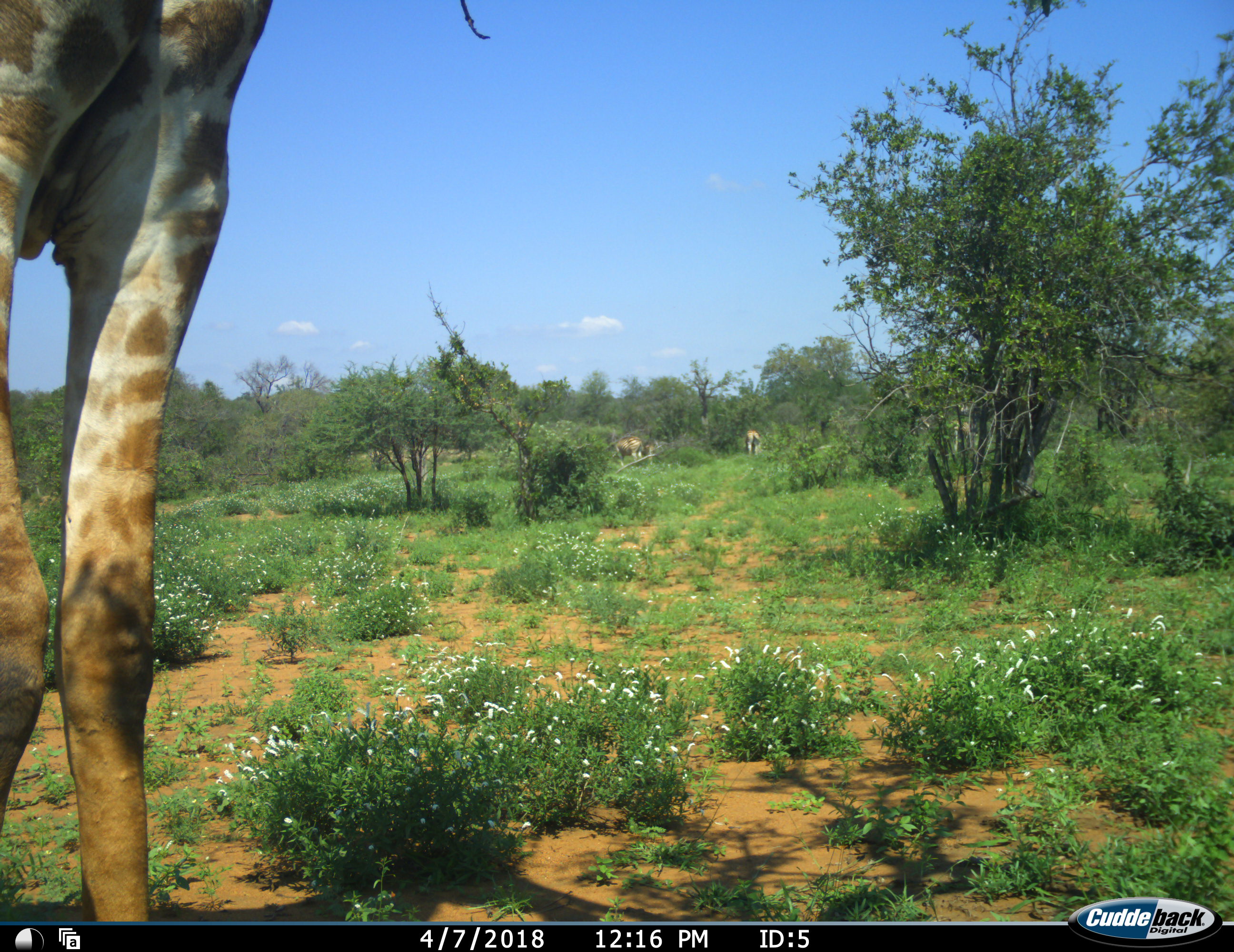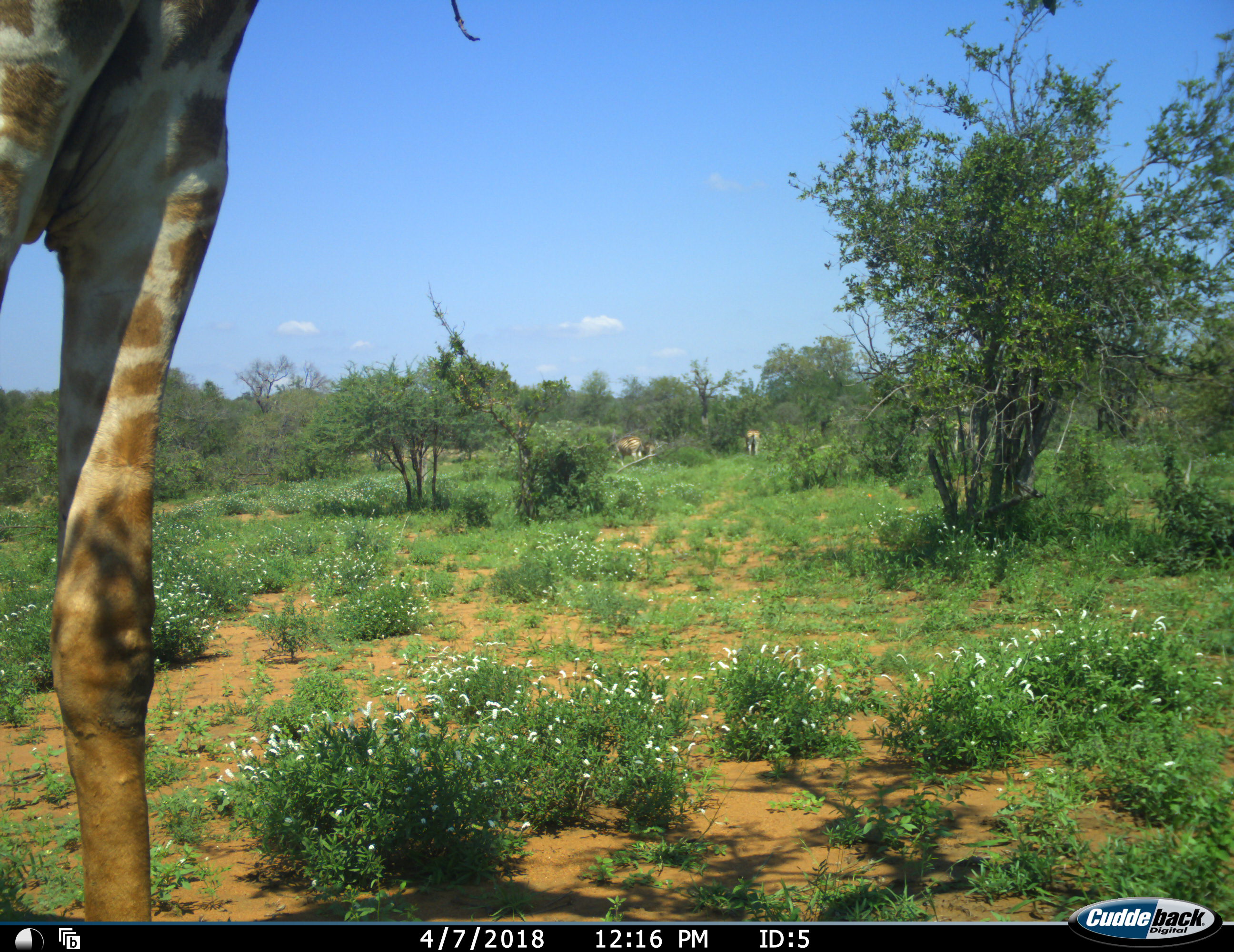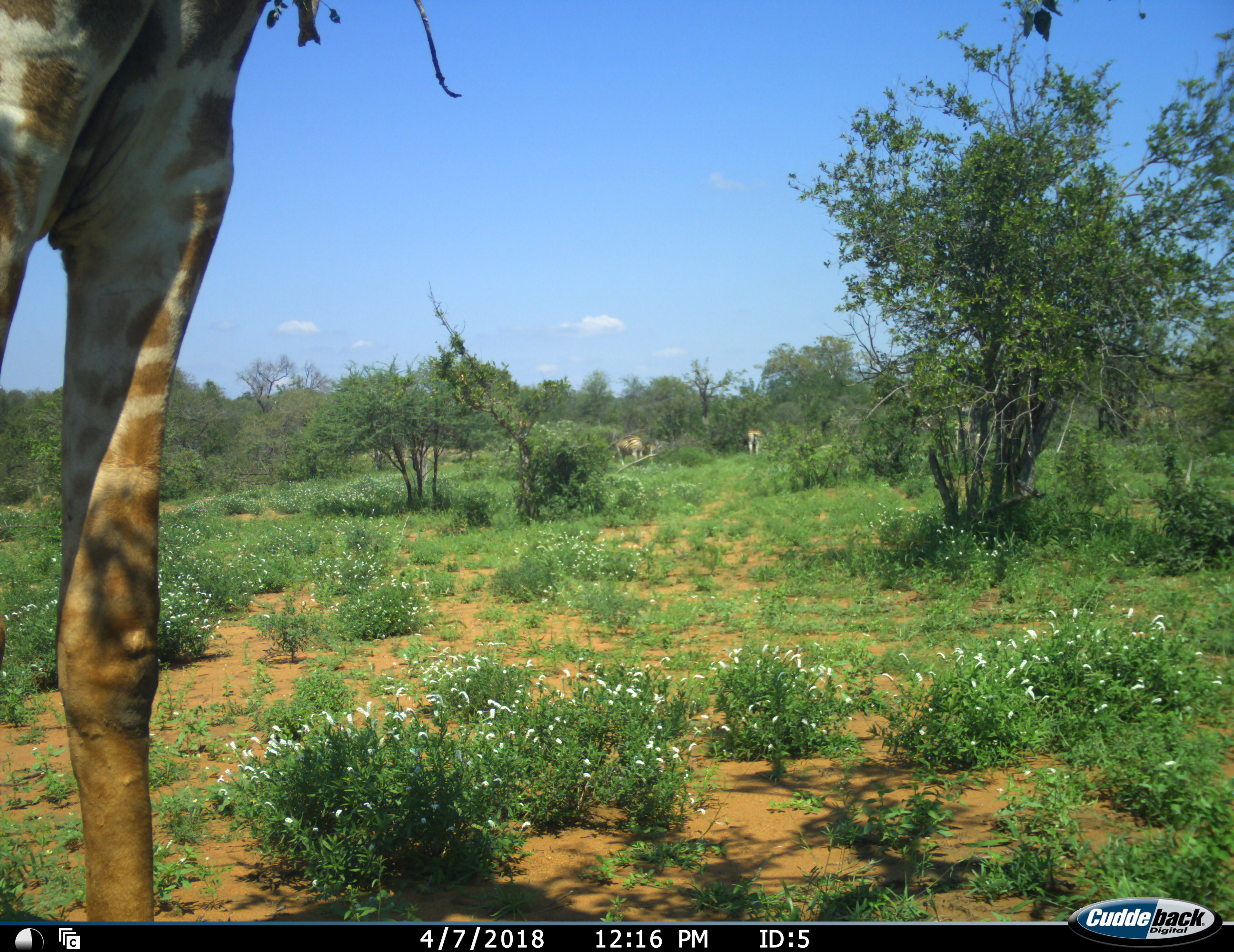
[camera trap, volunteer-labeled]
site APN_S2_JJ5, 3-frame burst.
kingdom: Animalia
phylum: Chordata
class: Mammalia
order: Artiodactyla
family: Giraffidae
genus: Giraffa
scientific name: Giraffa camelopardalis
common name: giraffe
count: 1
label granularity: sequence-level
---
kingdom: Animalia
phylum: Chordata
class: Mammalia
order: Perissodactyla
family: Equidae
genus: Equus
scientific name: Equus quagga burchellii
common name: burchell's zebra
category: zebraburchells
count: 3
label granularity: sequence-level